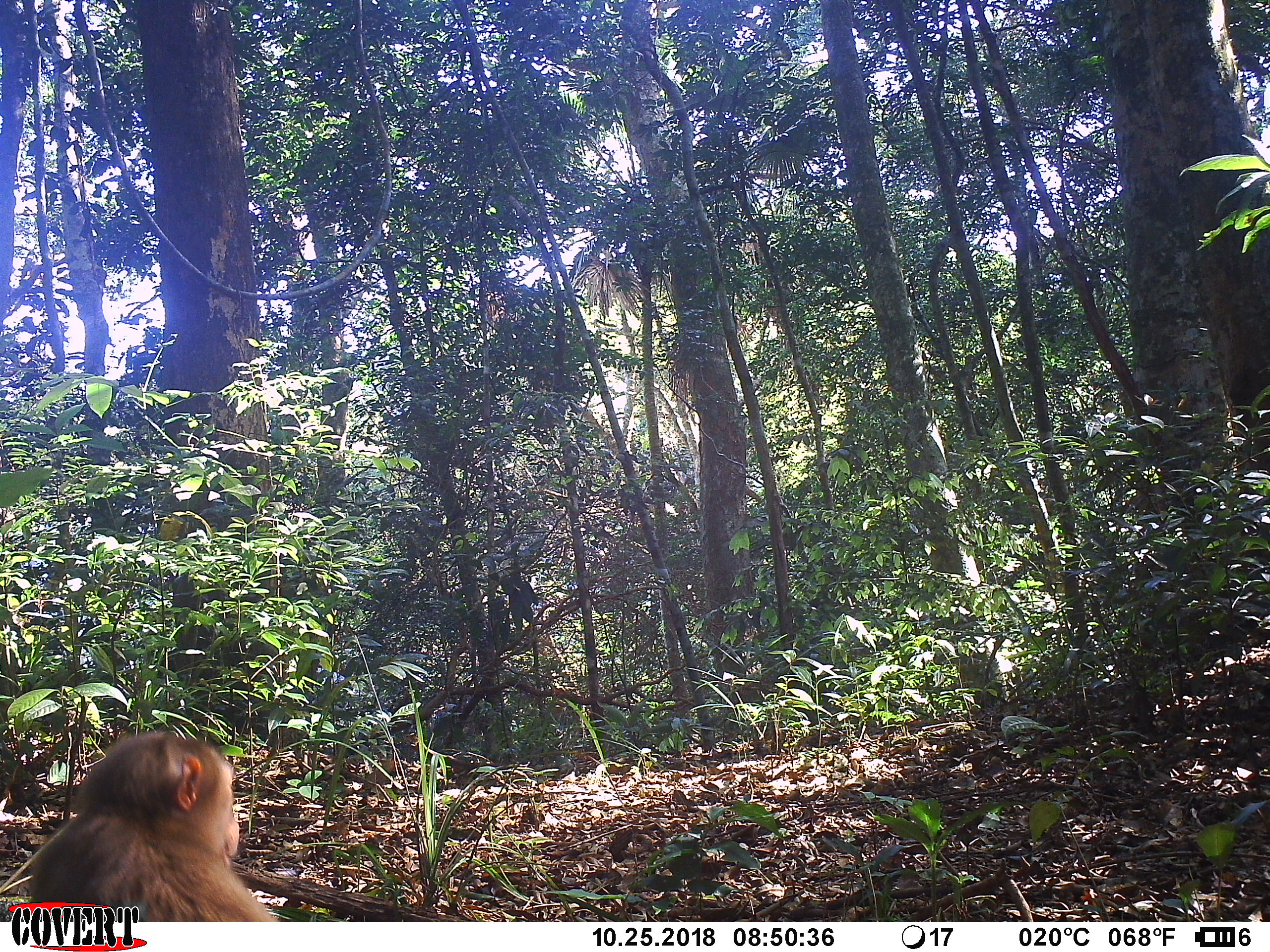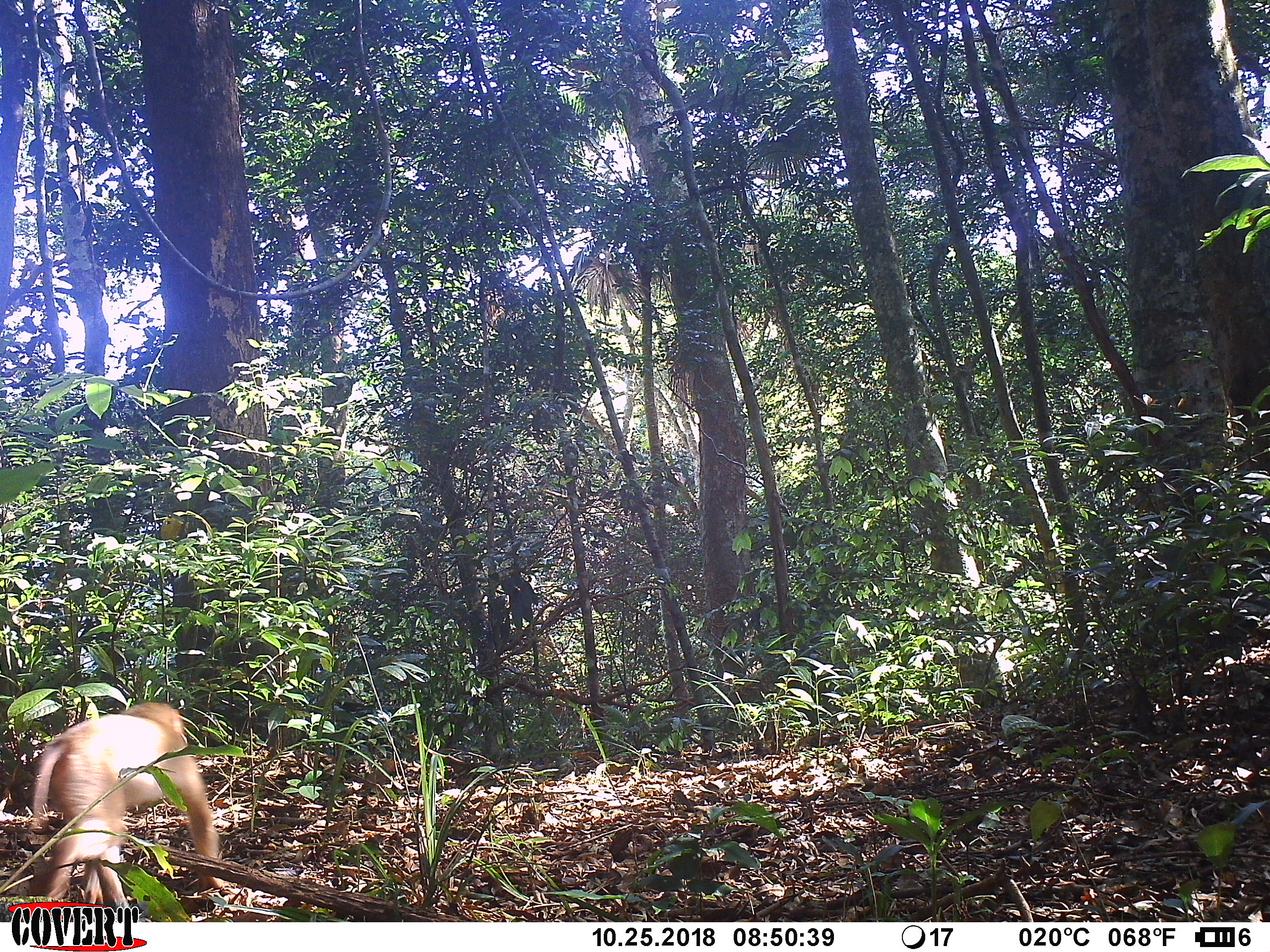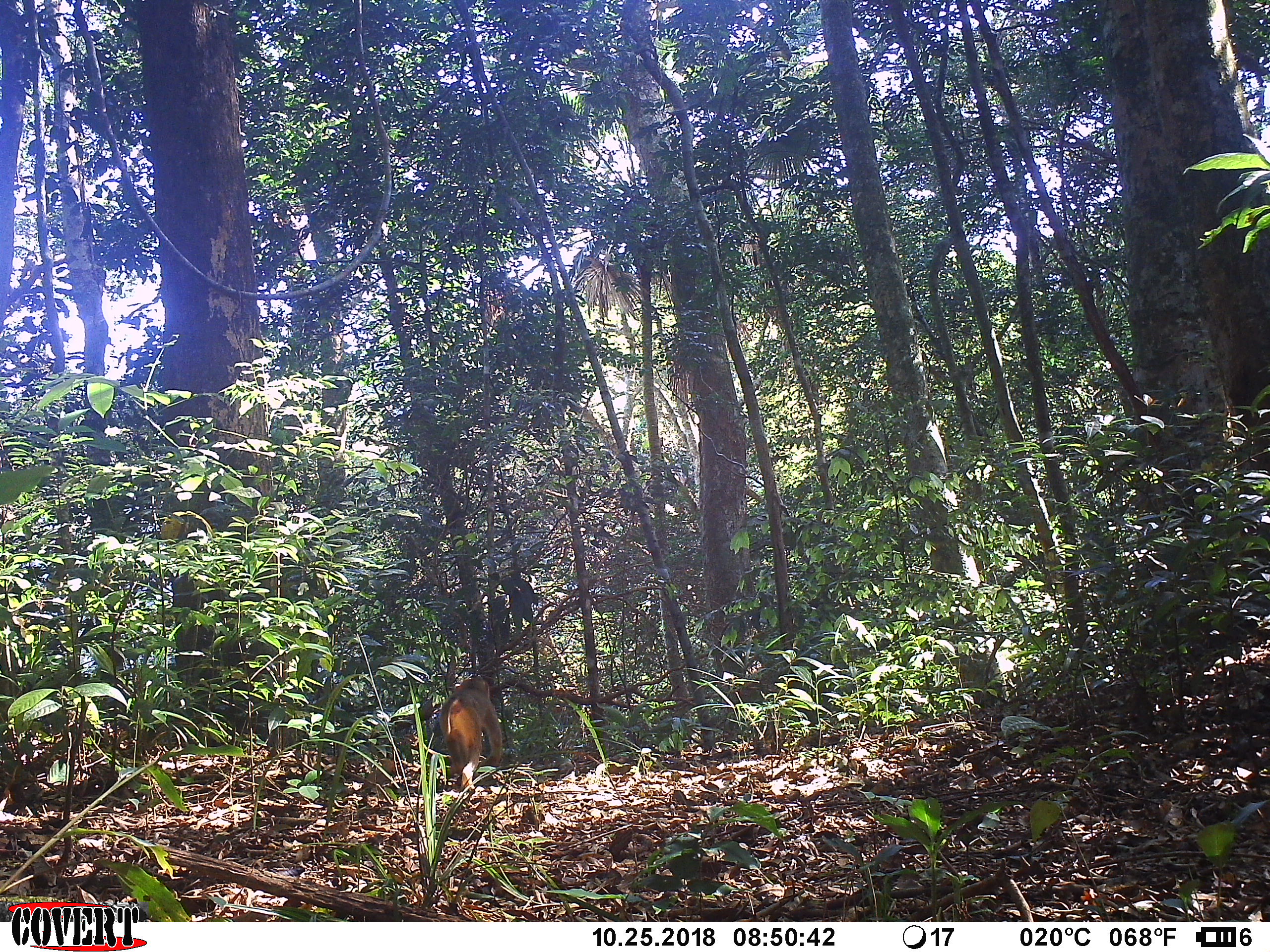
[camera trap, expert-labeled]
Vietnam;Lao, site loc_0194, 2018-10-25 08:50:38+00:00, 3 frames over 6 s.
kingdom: Animalia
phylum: Chordata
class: Mammalia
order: Primates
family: Cercopithecidae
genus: Macaca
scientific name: Macaca nemestrina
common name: pig-tailed macaque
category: pig tailed macaque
Pig tailed macaque (pig-tailed macaque) (Macaca nemestrina). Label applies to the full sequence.